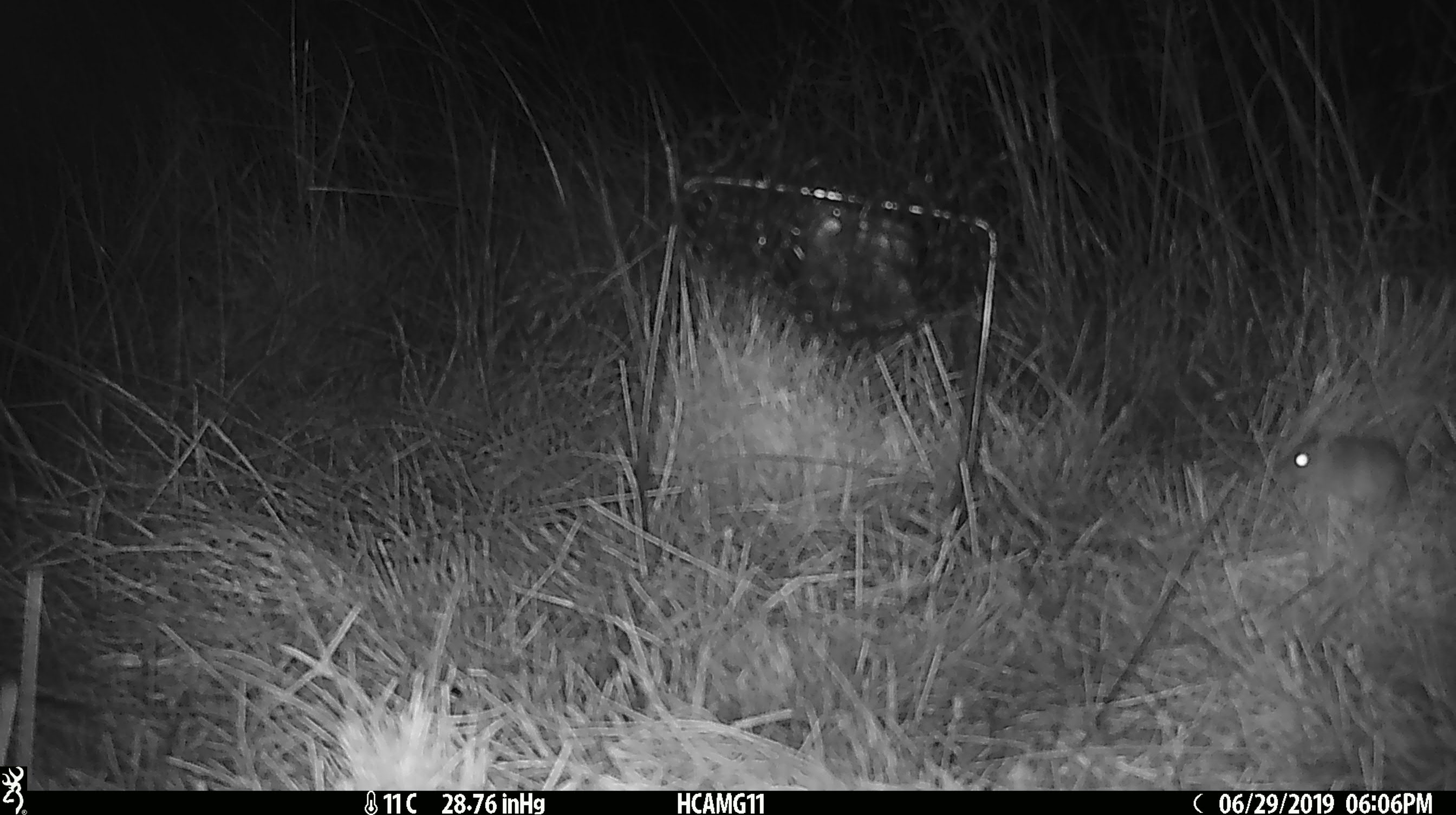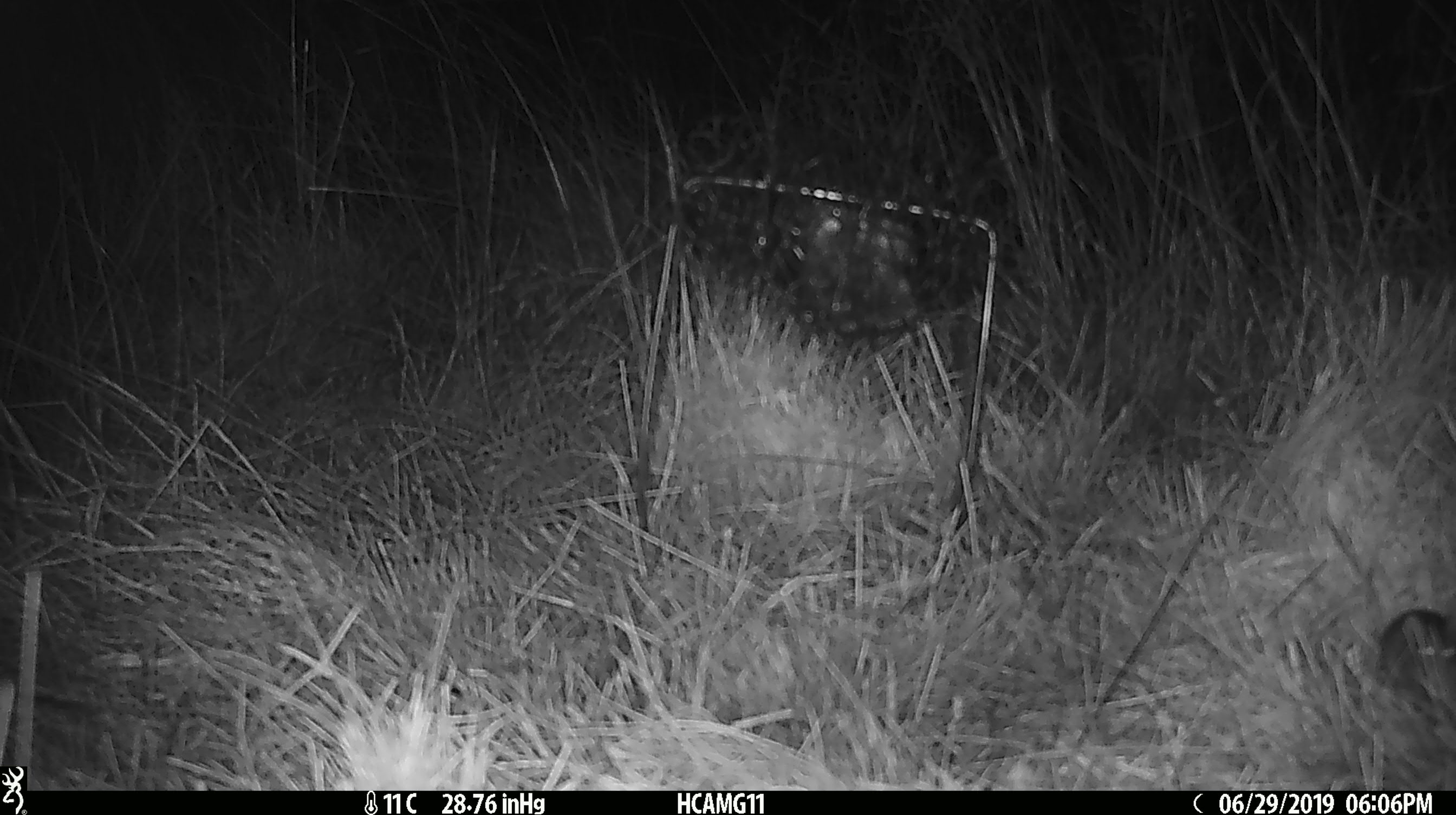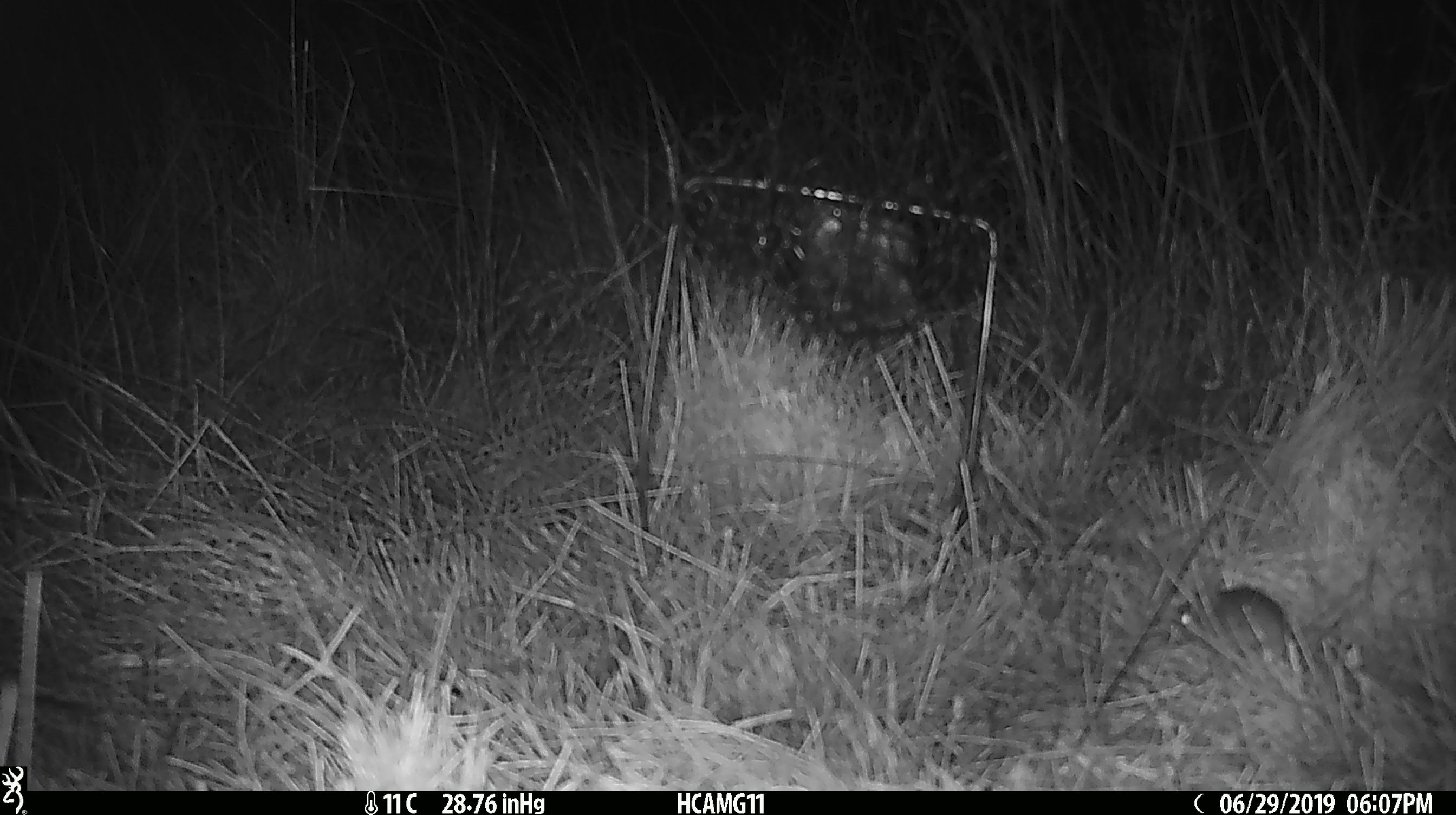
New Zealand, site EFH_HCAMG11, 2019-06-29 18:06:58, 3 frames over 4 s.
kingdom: Animalia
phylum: Chordata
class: Mammalia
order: Rodentia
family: Muridae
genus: Mus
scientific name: Mus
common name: mouse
Mouse (Mus).